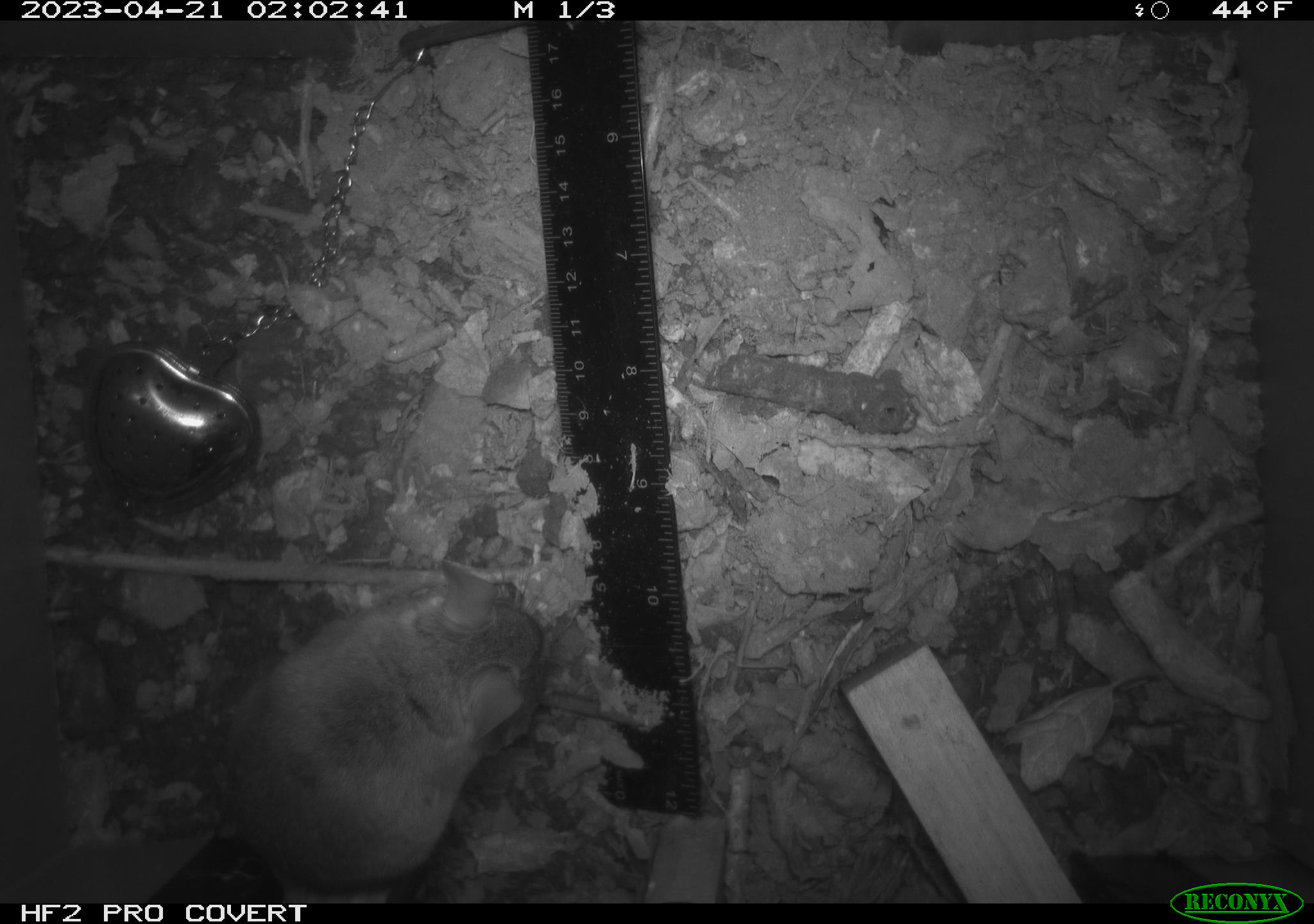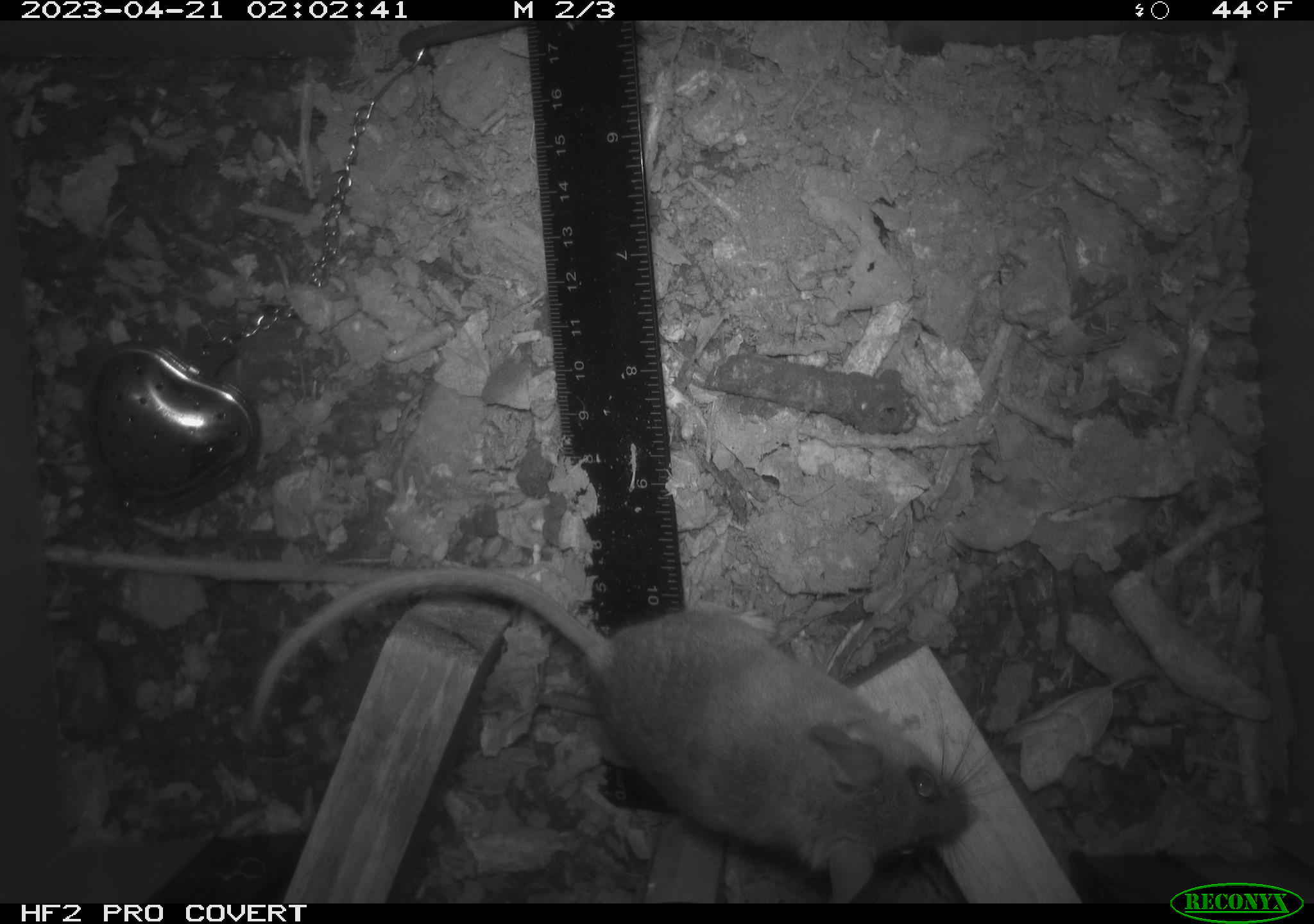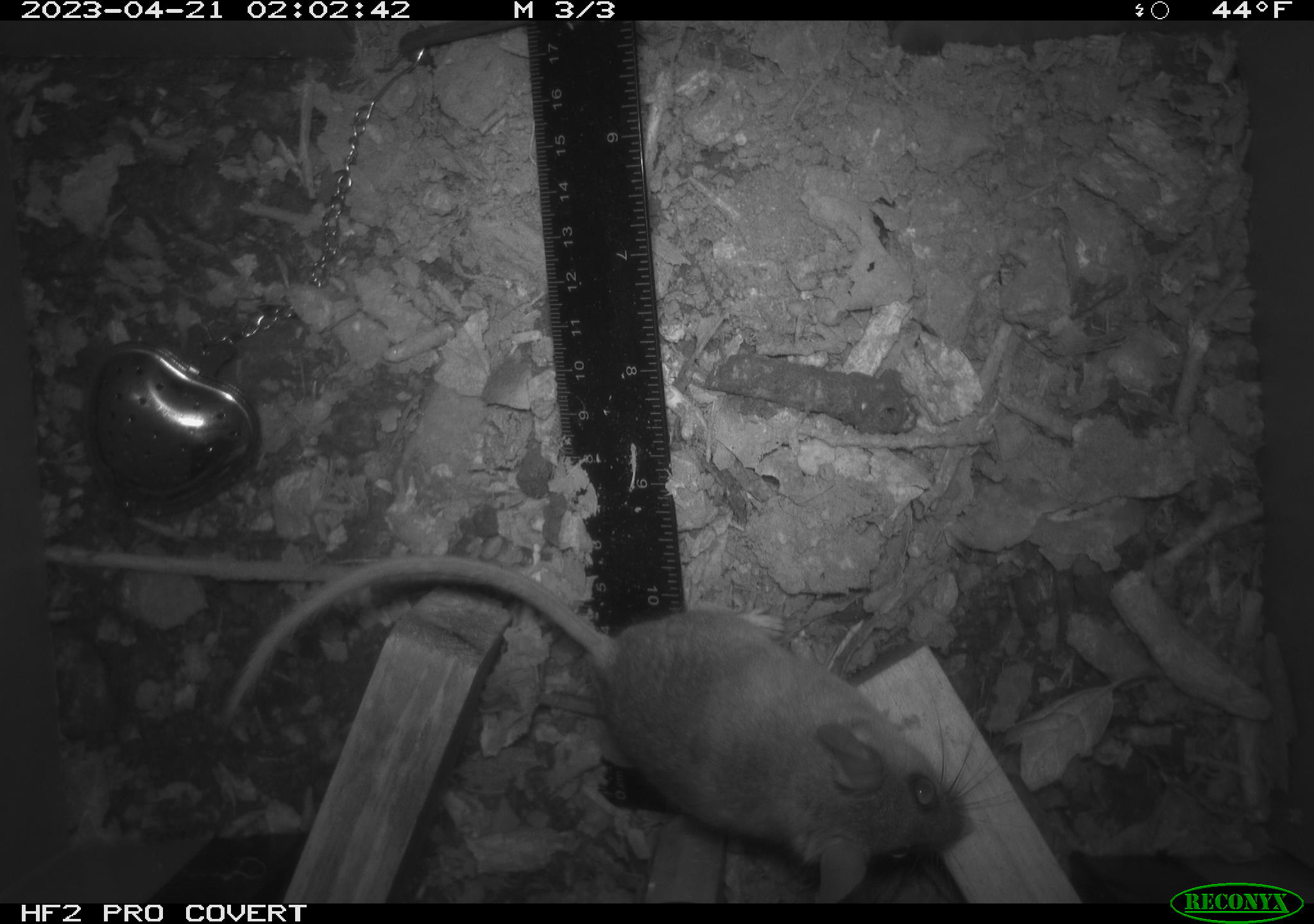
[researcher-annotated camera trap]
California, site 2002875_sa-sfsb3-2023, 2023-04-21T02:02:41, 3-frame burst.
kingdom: Animalia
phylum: Chordata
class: Mammalia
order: Rodentia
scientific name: Rodentia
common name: mouse species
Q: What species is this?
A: Mouse species (Rodentia).